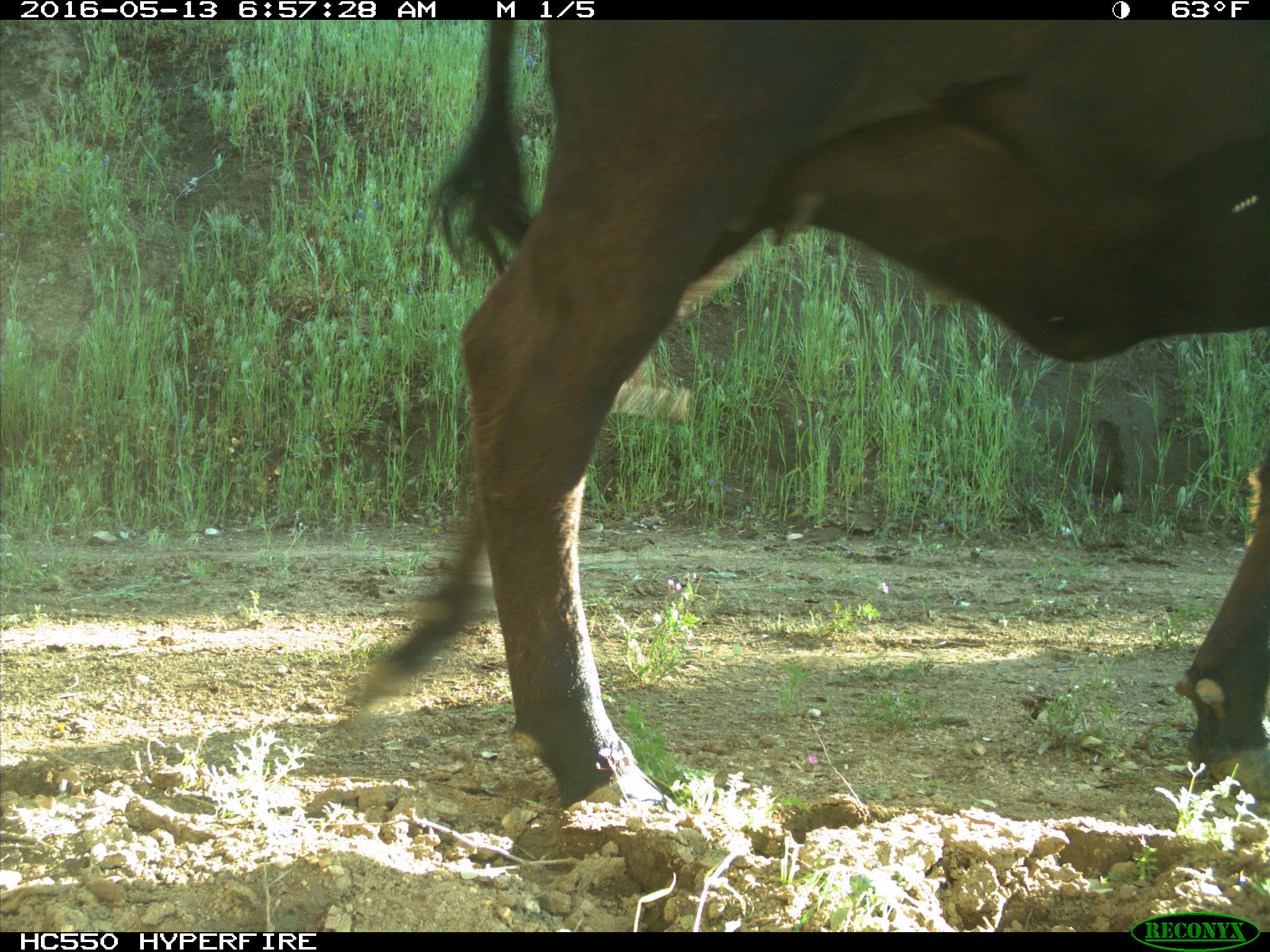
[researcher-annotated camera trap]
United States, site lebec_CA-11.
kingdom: Animalia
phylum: Chordata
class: Mammalia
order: Artiodactyla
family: Bovidae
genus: Bos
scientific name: Bos taurus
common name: domestic cow